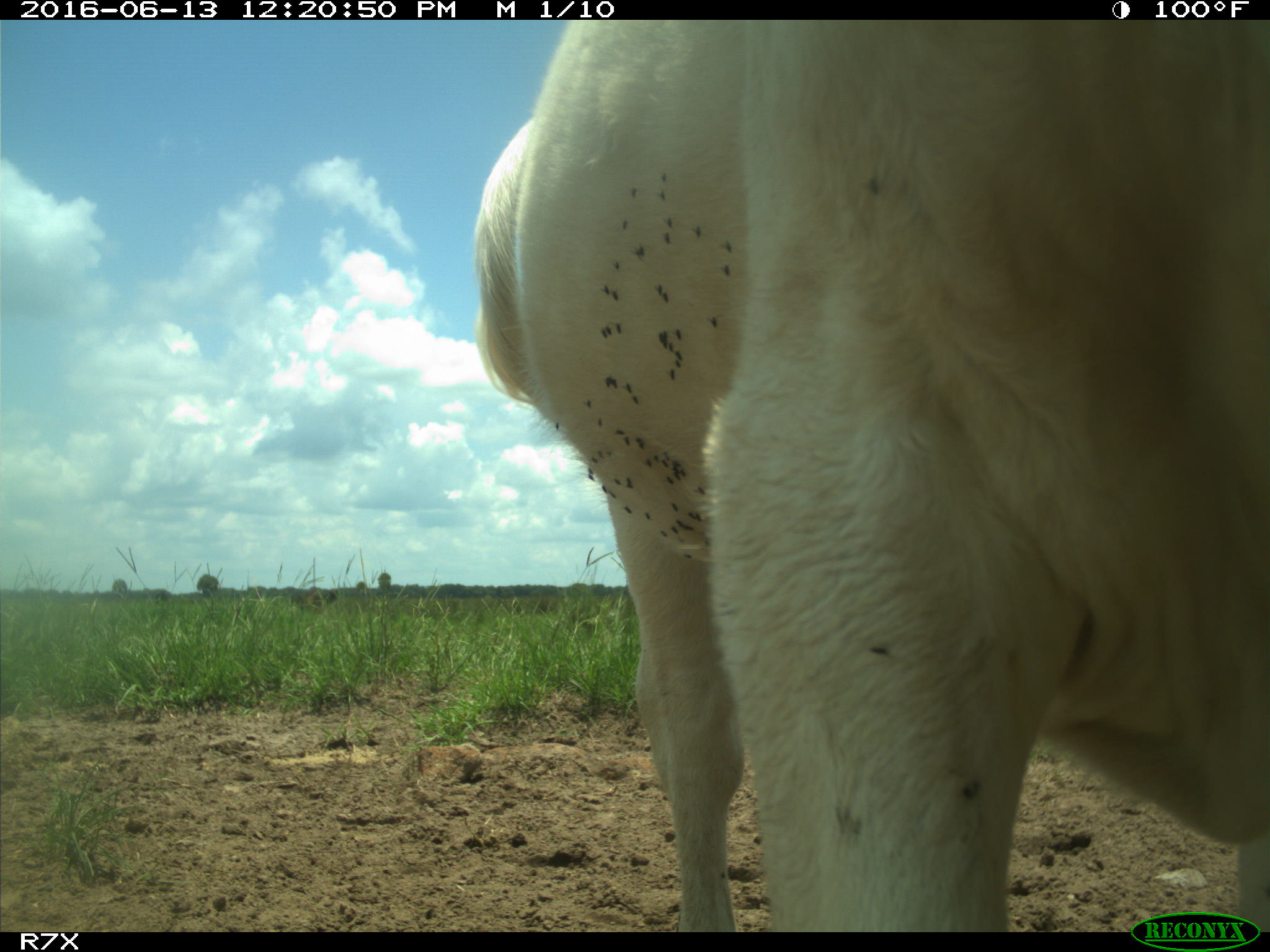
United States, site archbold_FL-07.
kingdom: Animalia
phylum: Chordata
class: Mammalia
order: Artiodactyla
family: Bovidae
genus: Bos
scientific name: Bos taurus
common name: domestic cow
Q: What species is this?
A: Bos taurus (domestic cow).